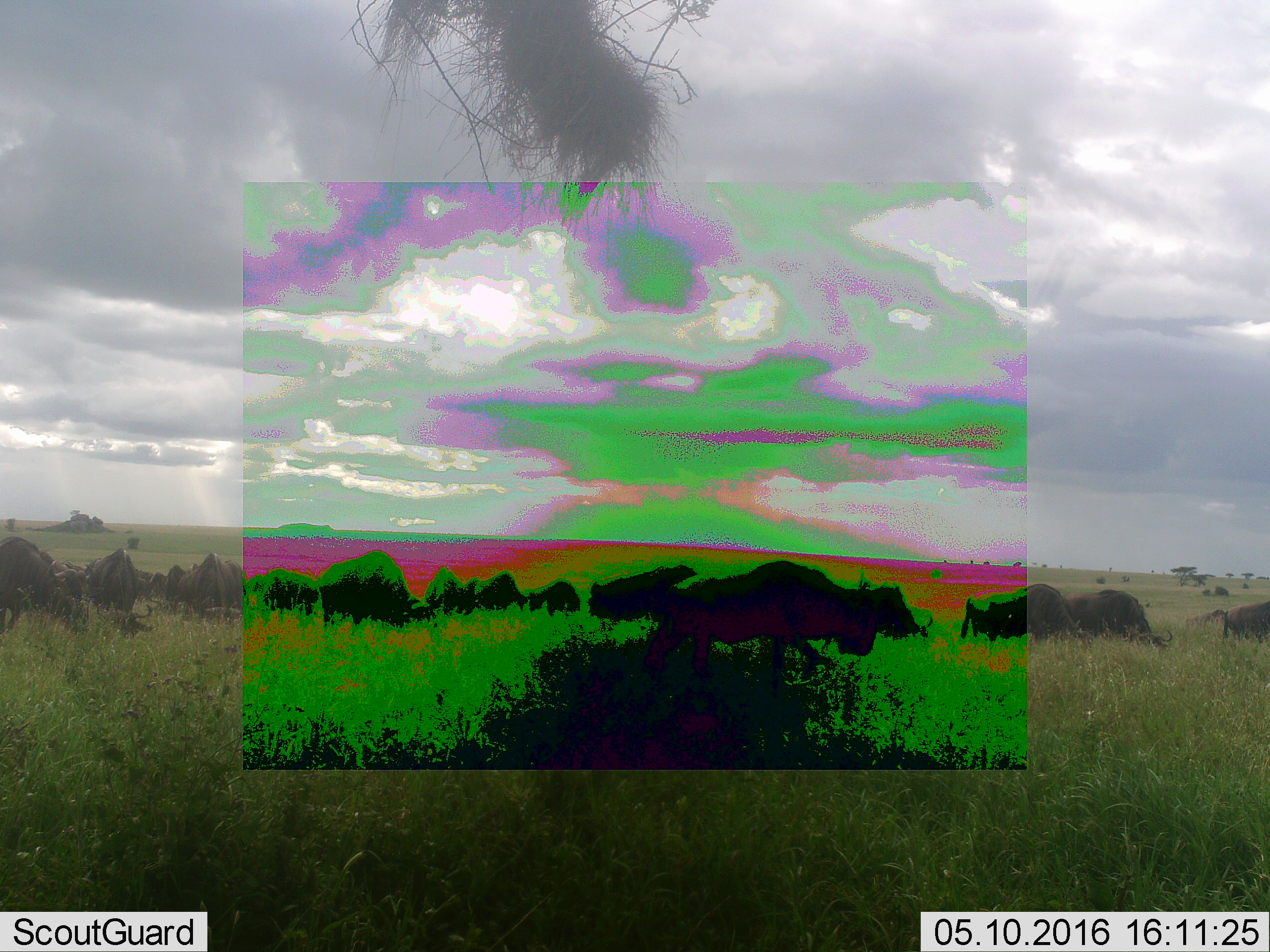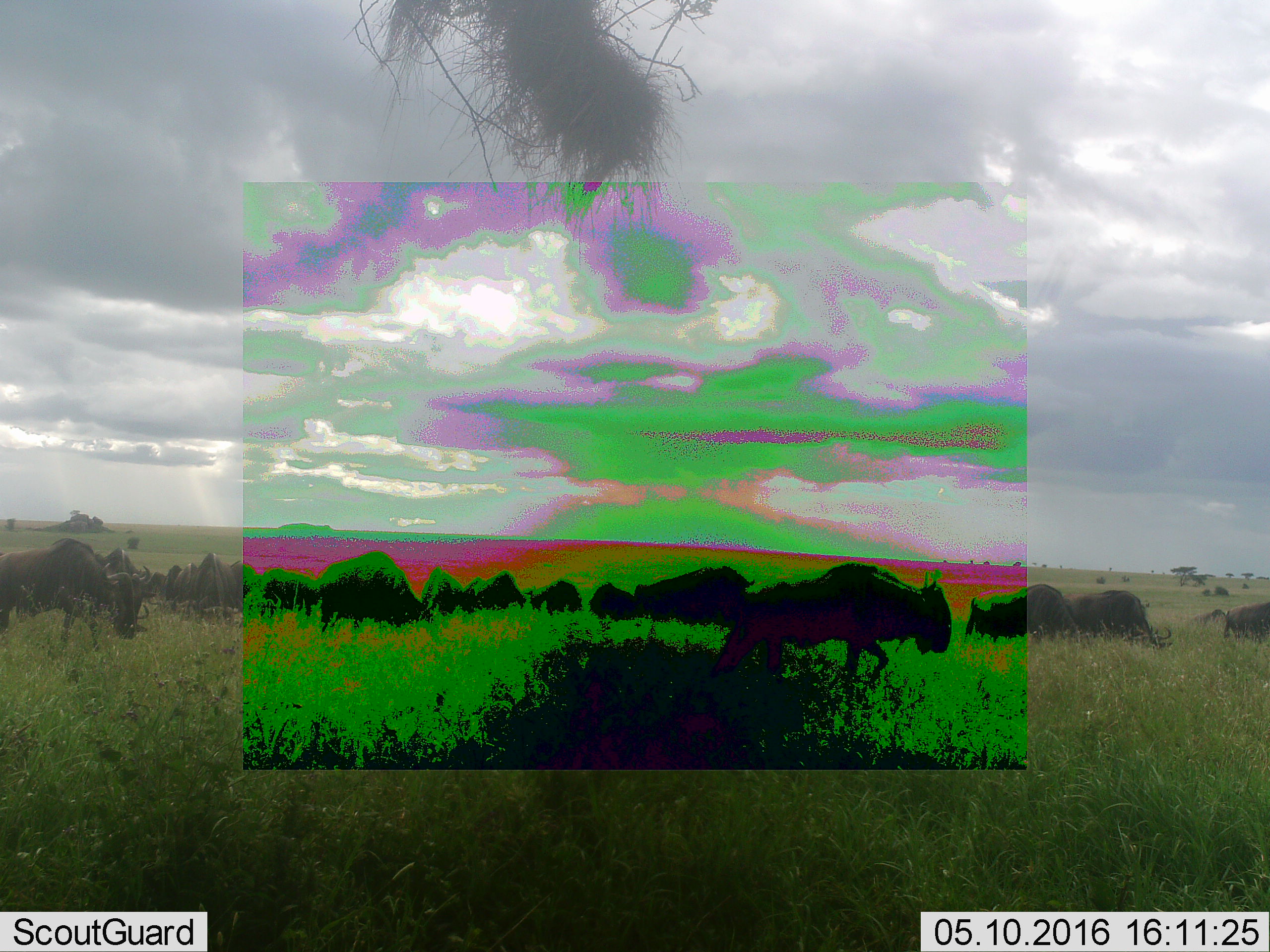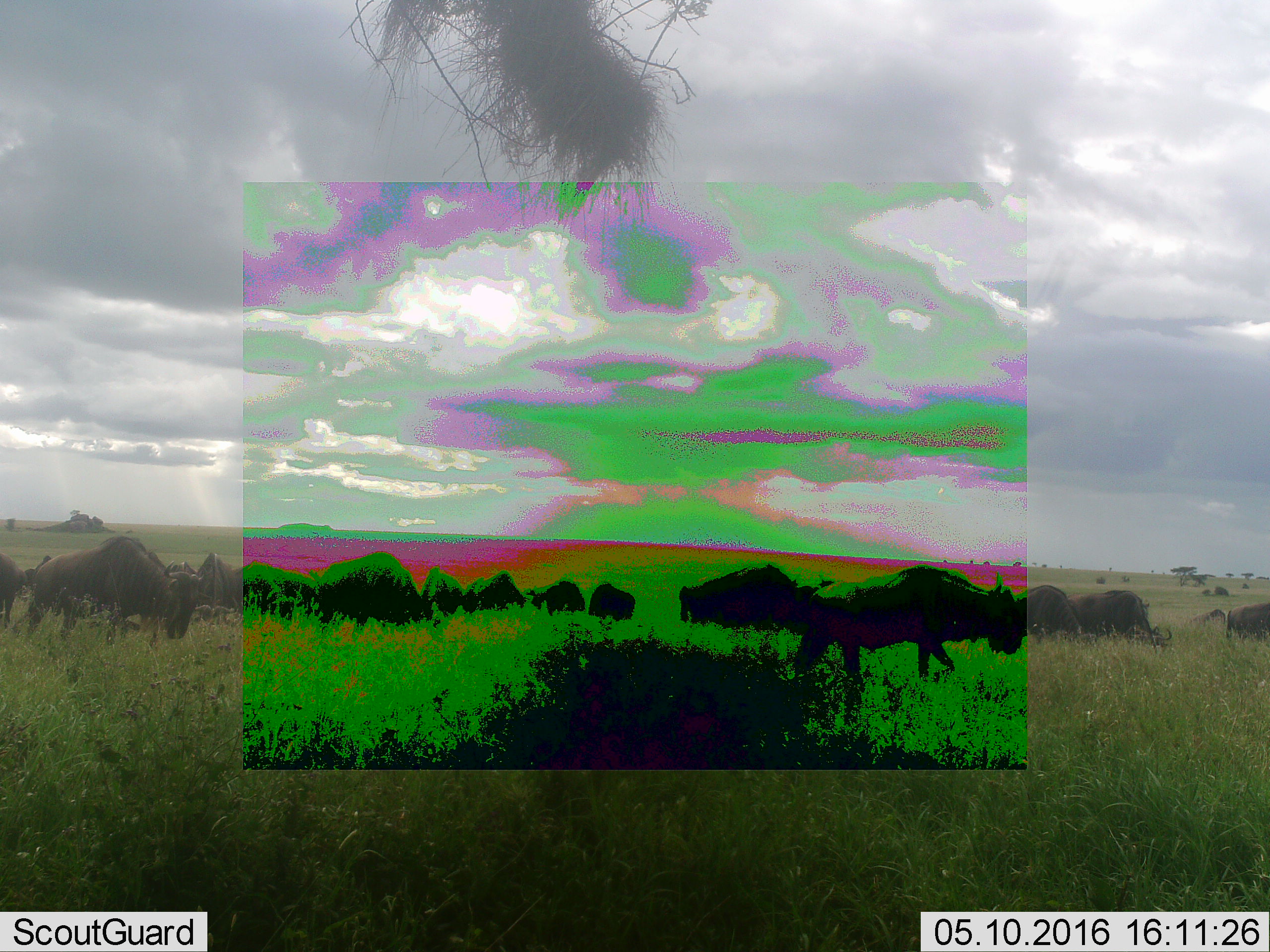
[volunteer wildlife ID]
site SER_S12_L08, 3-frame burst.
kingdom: Animalia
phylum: Chordata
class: Mammalia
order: Artiodactyla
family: Bovidae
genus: Connochaetes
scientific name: Connochaetes taurinus taurinus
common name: blue wildebeest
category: wildebeestblue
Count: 11-50.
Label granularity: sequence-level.